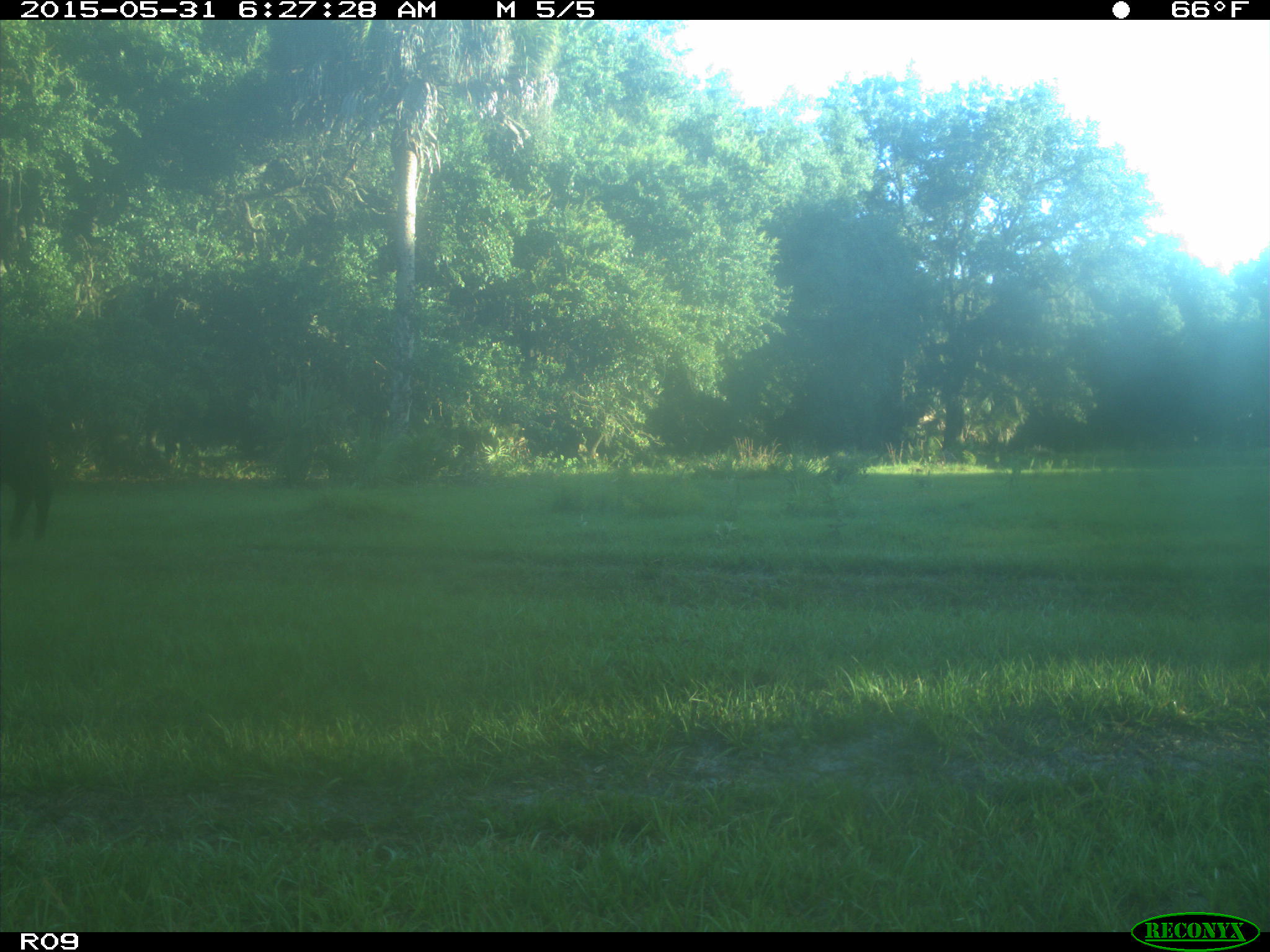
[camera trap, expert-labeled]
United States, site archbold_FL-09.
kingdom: Animalia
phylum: Chordata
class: Mammalia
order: Artiodactyla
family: Bovidae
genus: Bos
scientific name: Bos taurus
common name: domestic cow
Bos taurus (domestic cow).